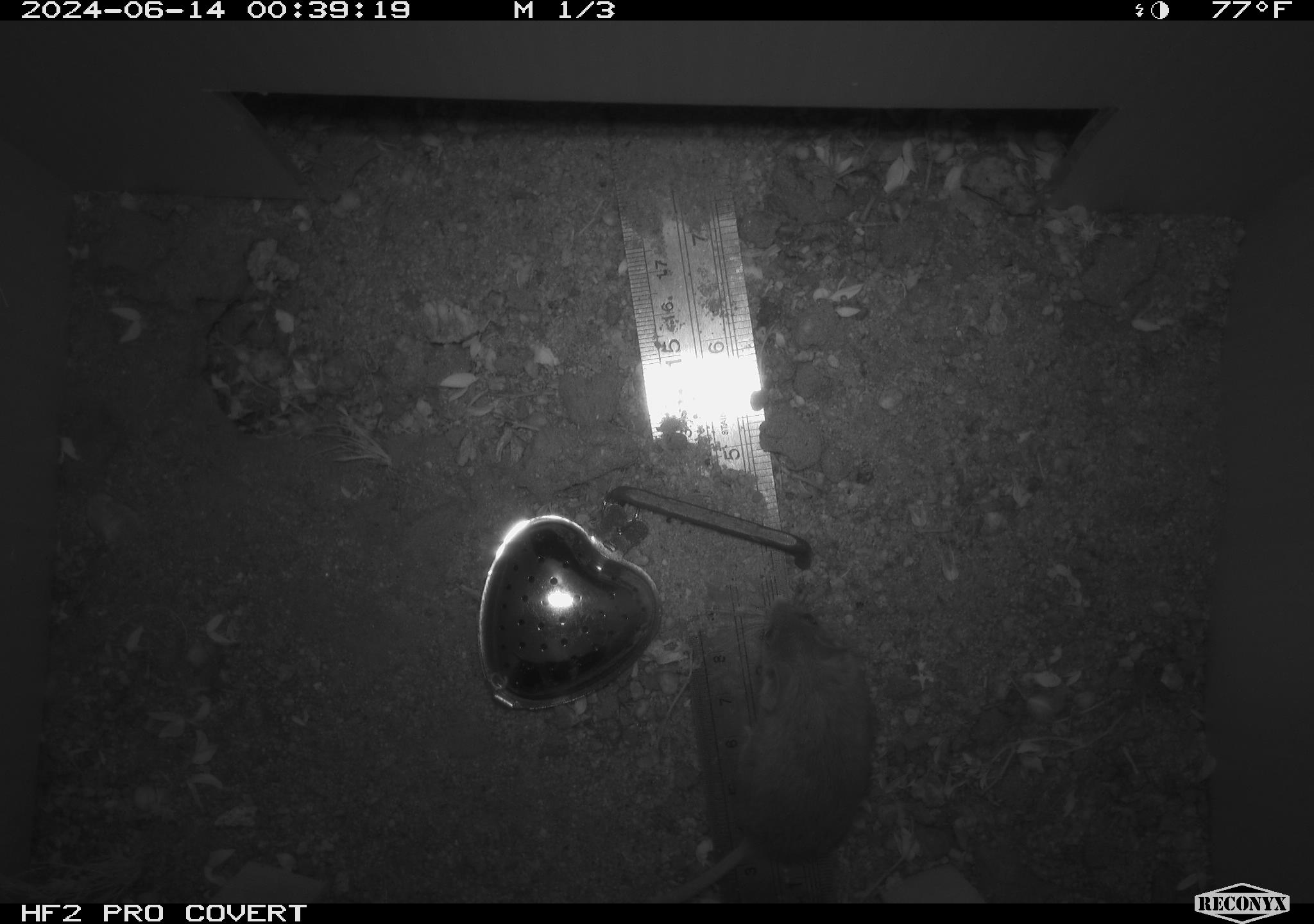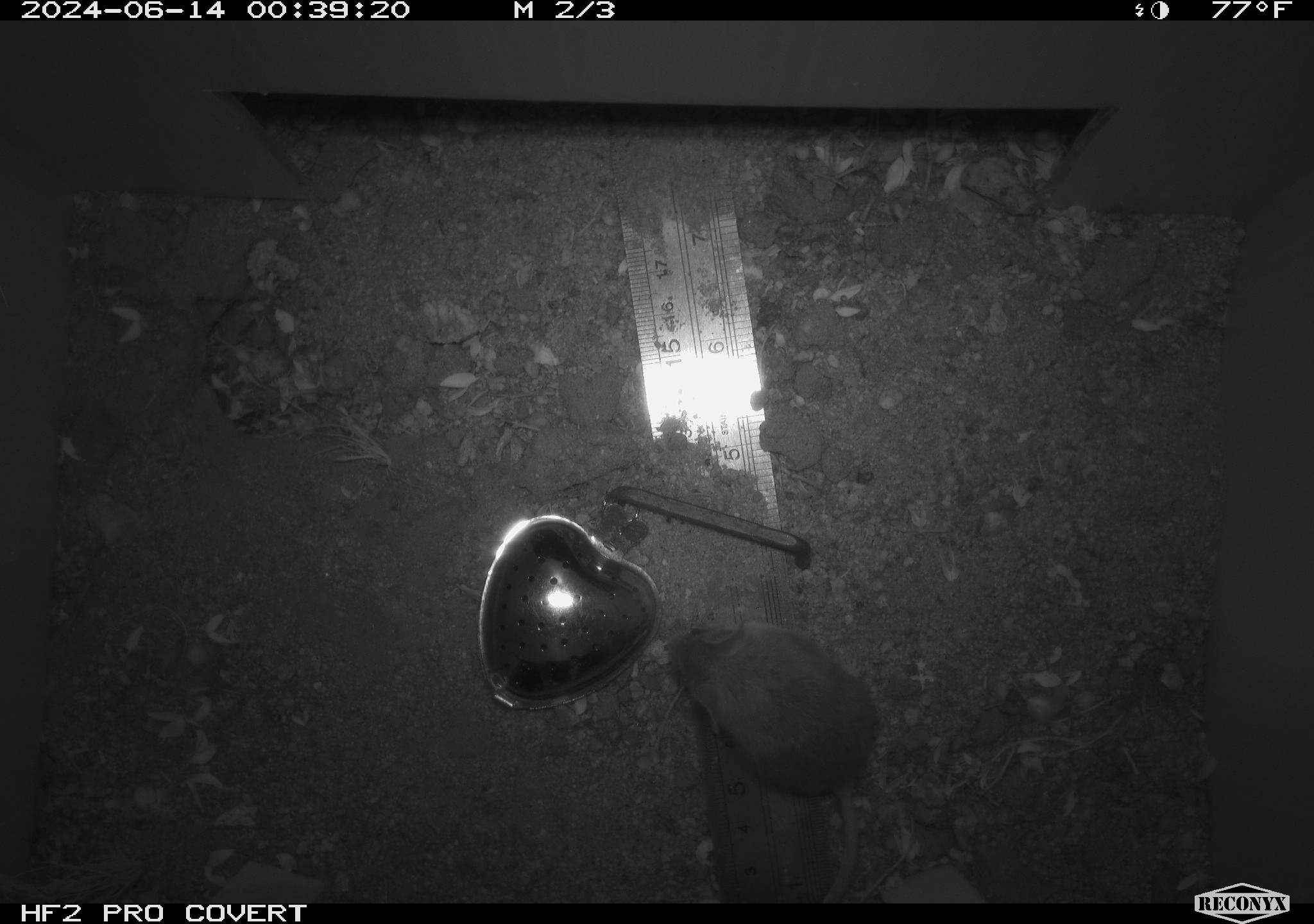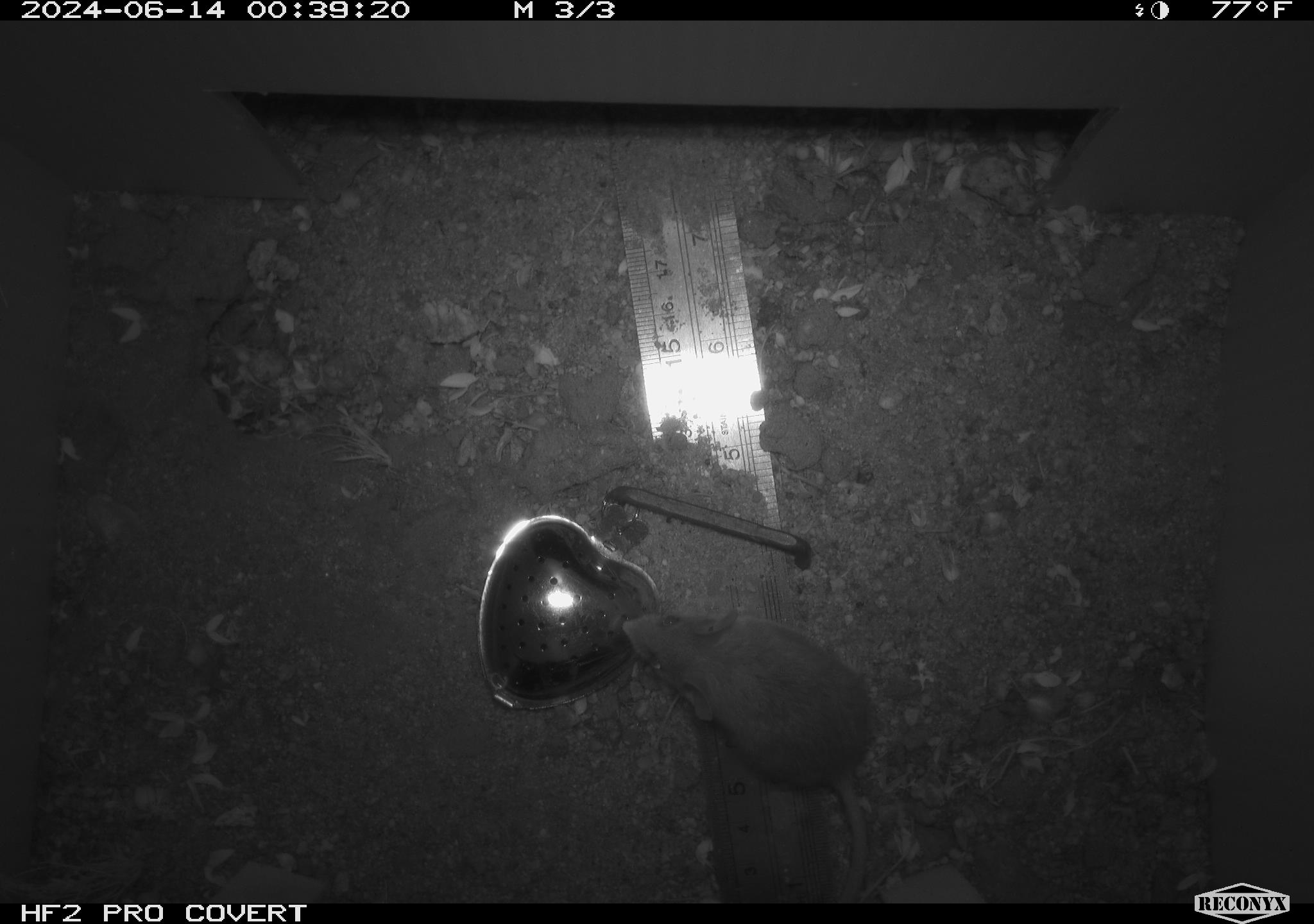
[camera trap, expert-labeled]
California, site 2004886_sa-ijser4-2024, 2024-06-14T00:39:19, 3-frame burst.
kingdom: Animalia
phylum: Chordata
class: Mammalia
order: Rodentia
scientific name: Rodentia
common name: mouse species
Mouse species (Rodentia).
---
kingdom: Animalia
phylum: Chordata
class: Mammalia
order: Rodentia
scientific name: Rodentia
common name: woodrat or rat or mouse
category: woodrat or rat or mouse species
Woodrat or rat or mouse species (woodrat or rat or mouse) (Rodentia).